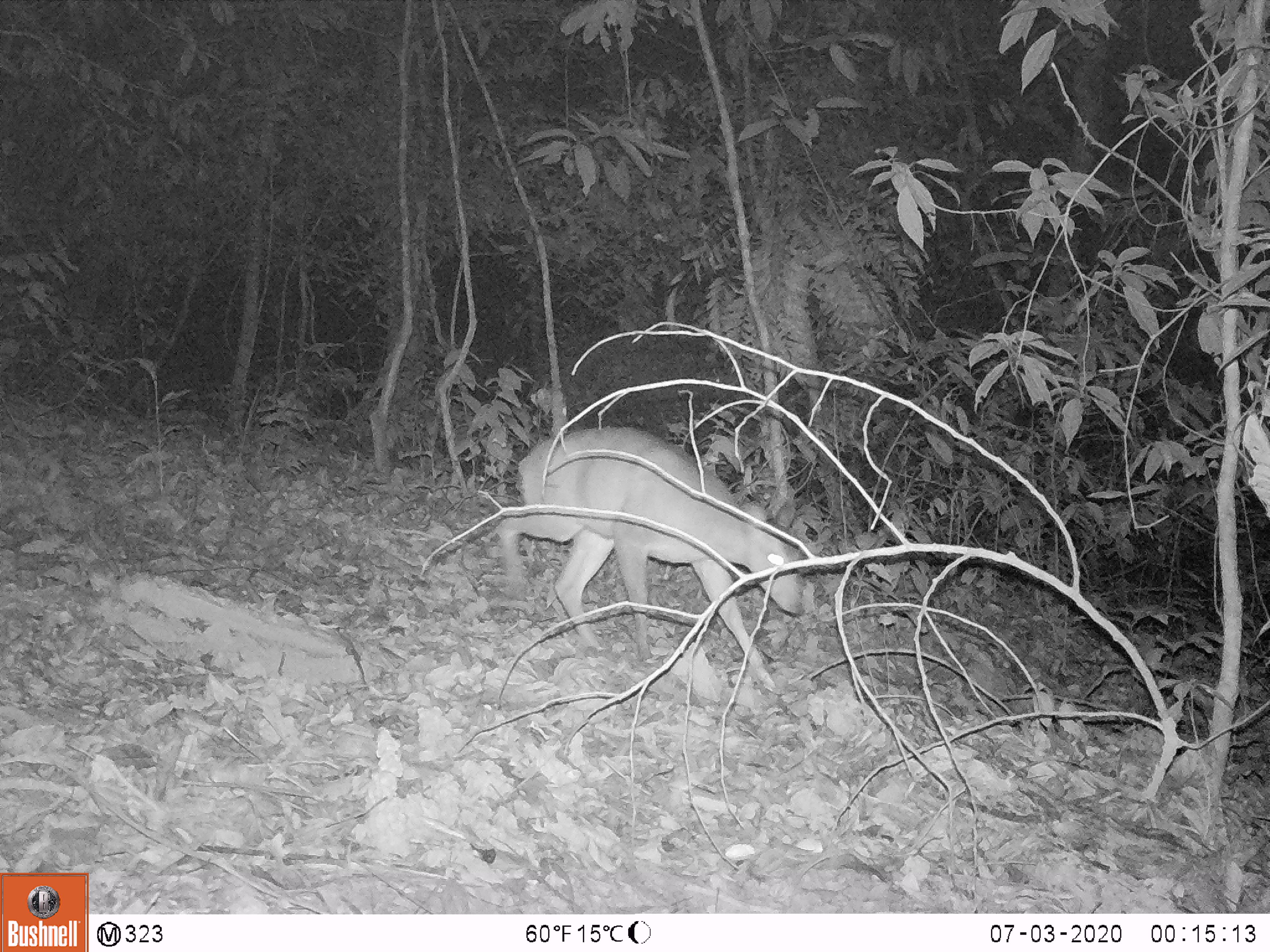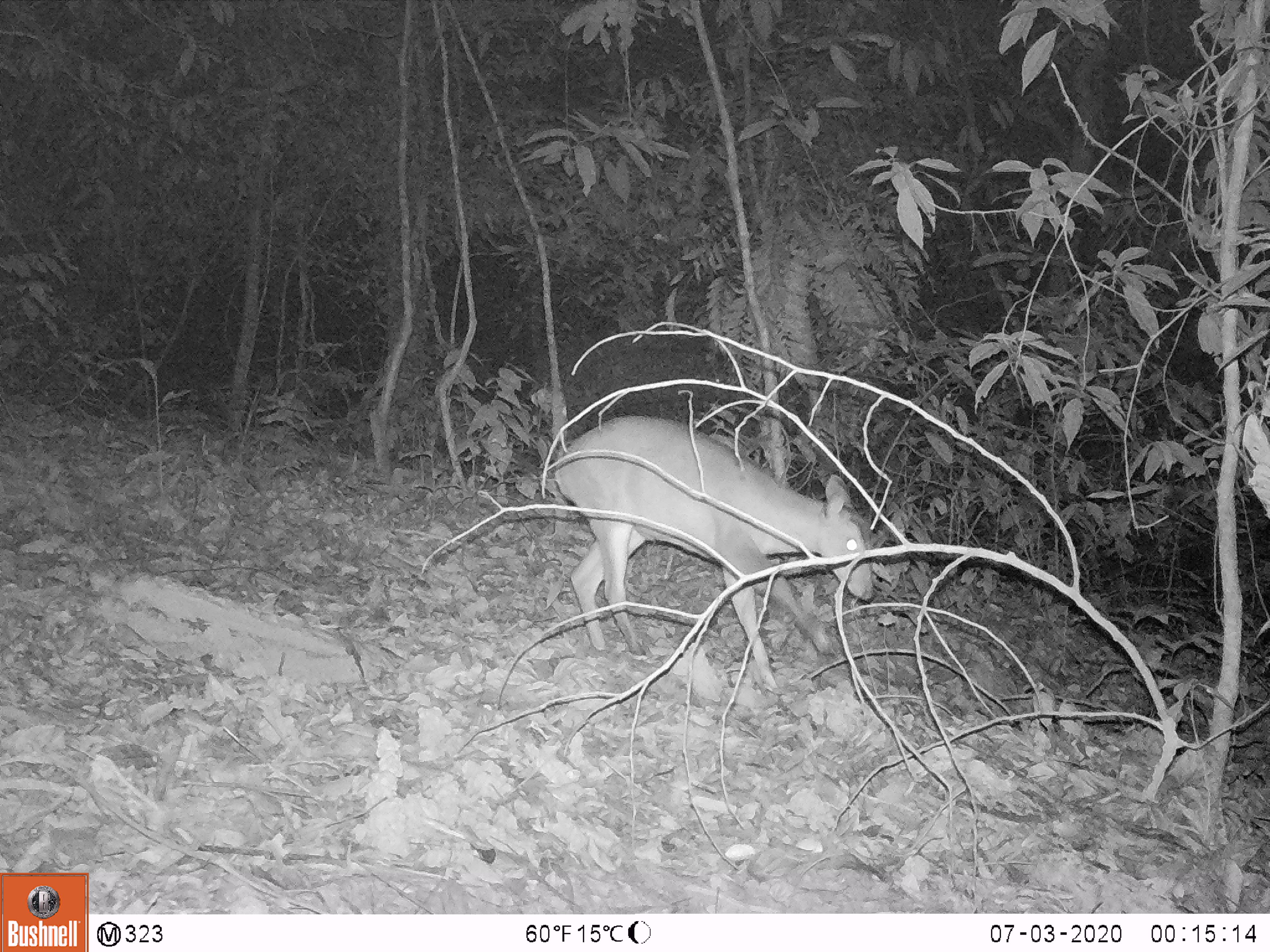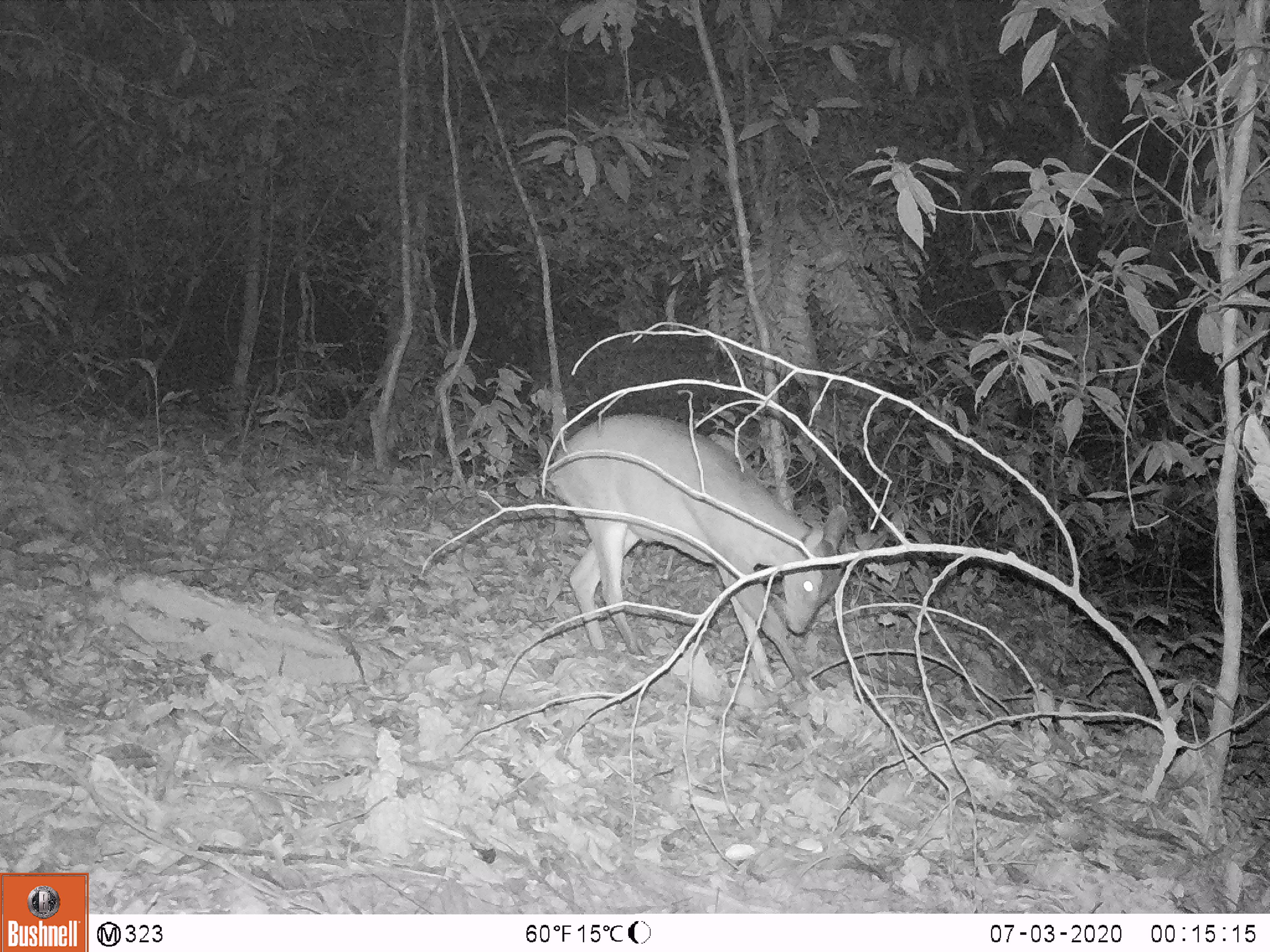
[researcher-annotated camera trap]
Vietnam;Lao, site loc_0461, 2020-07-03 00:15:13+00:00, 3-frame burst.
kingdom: Animalia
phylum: Chordata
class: Mammalia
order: Artiodactyla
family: Cervidae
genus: Muntiacus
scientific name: Muntiacus vuquangensis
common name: large-antlered muntjac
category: large antlered muntjac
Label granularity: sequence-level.